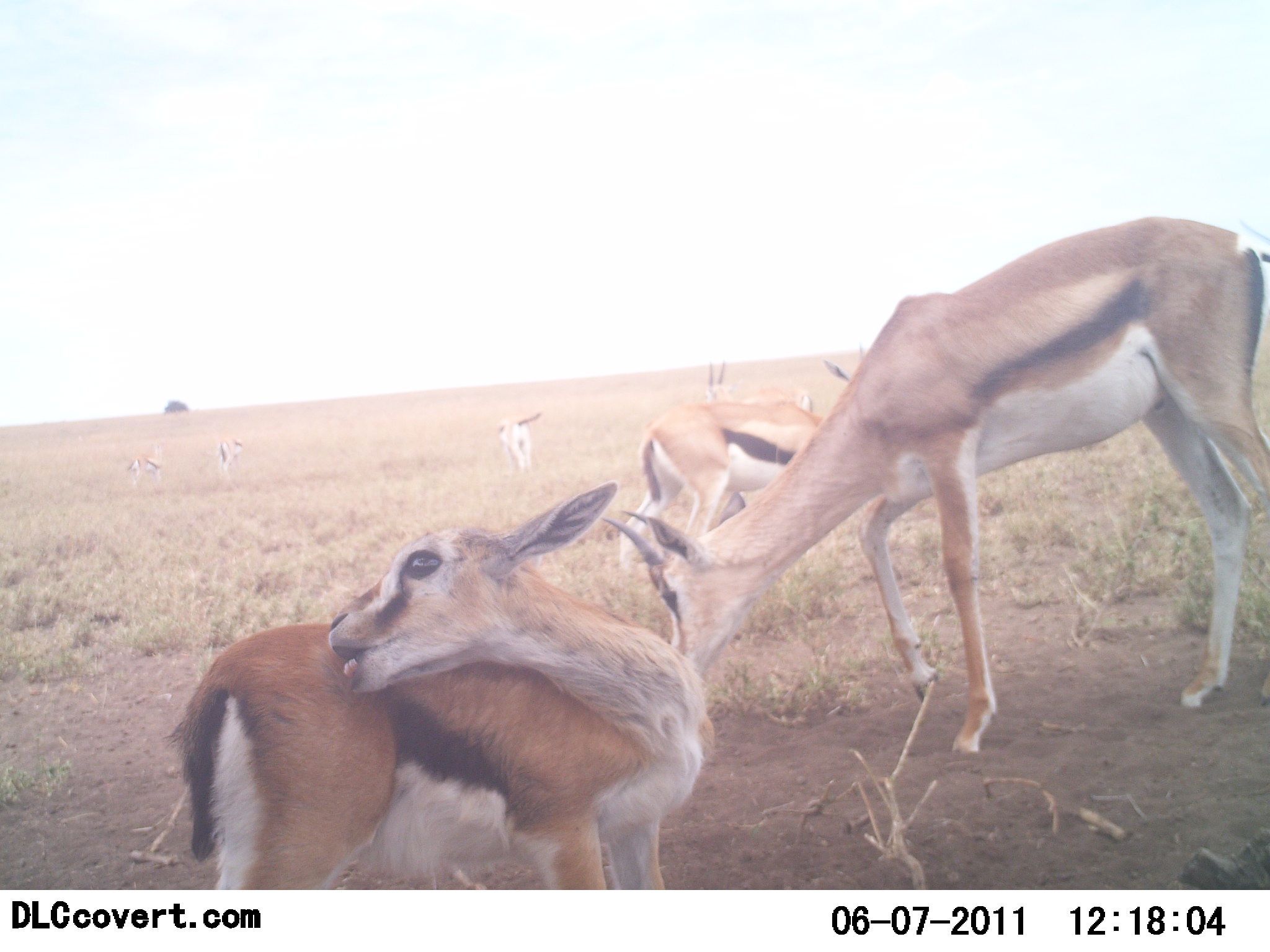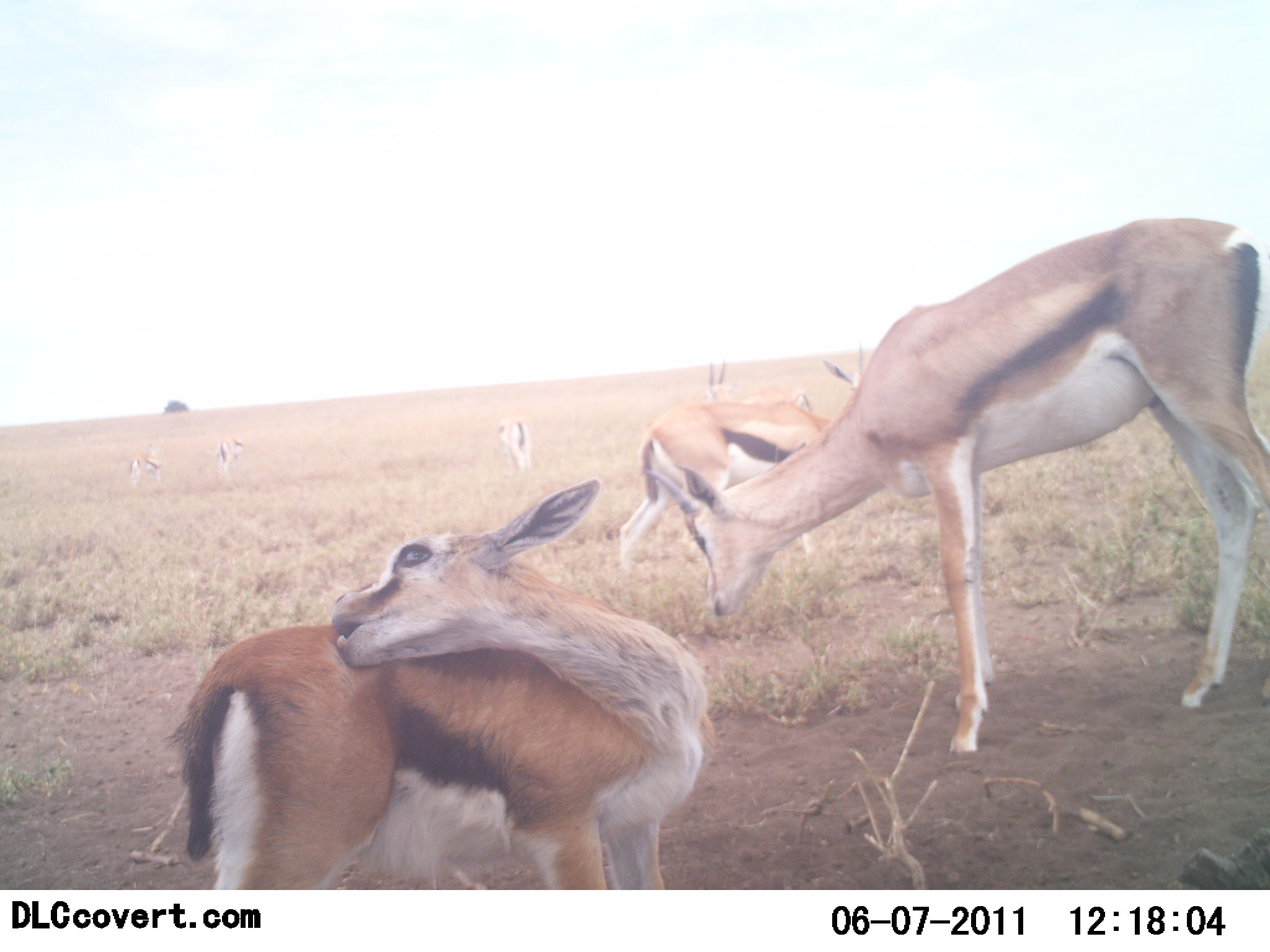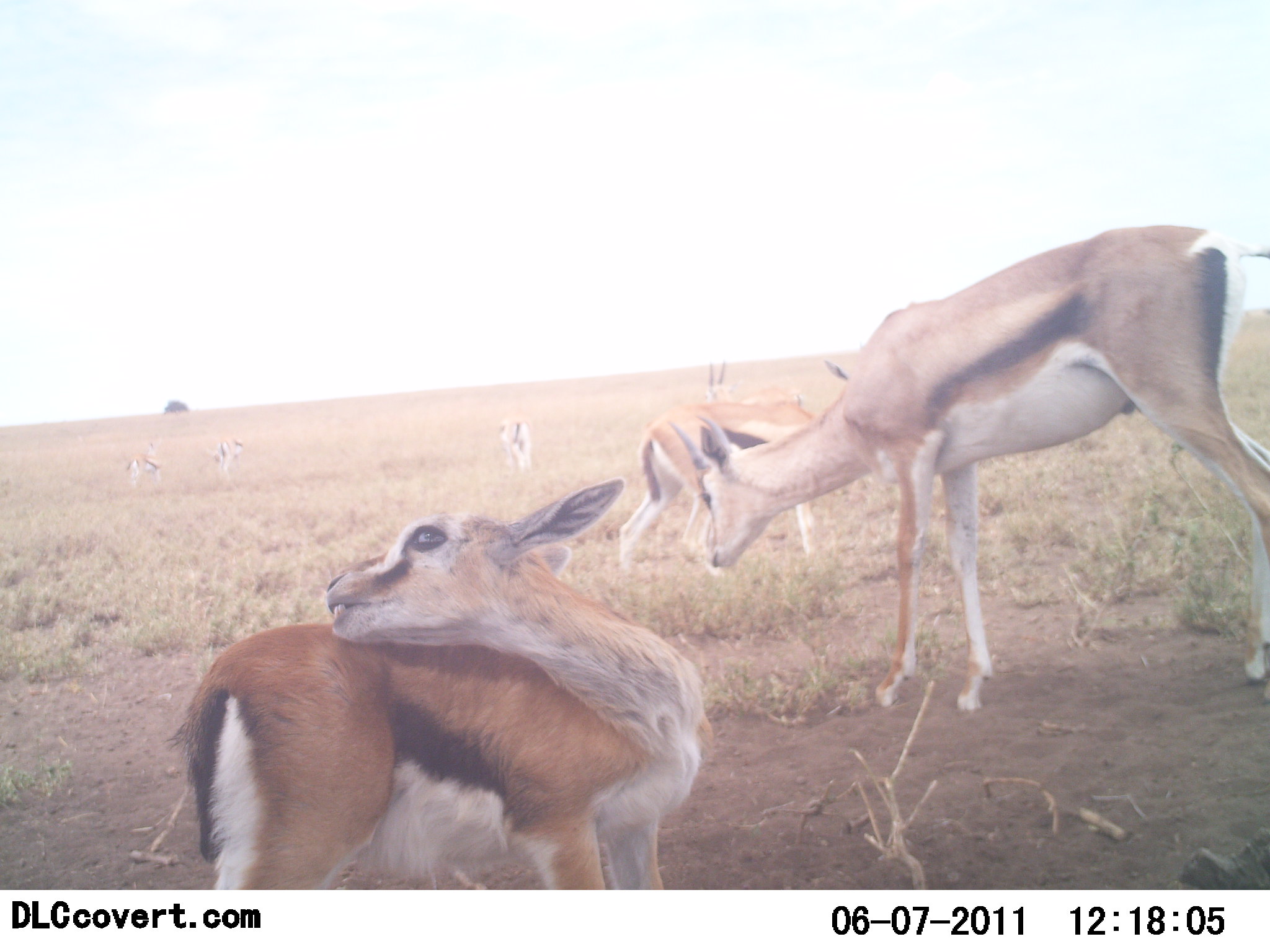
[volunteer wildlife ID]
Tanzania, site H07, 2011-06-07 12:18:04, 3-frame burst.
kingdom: Animalia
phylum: Chordata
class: Mammalia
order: Artiodactyla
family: Bovidae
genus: Eudorcas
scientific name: Eudorcas thomsonii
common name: thomson's gazelle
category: gazellethomsons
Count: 7.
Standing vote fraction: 92%.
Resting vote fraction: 8%.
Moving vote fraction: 33%.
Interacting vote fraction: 8%.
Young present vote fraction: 58%.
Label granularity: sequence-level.